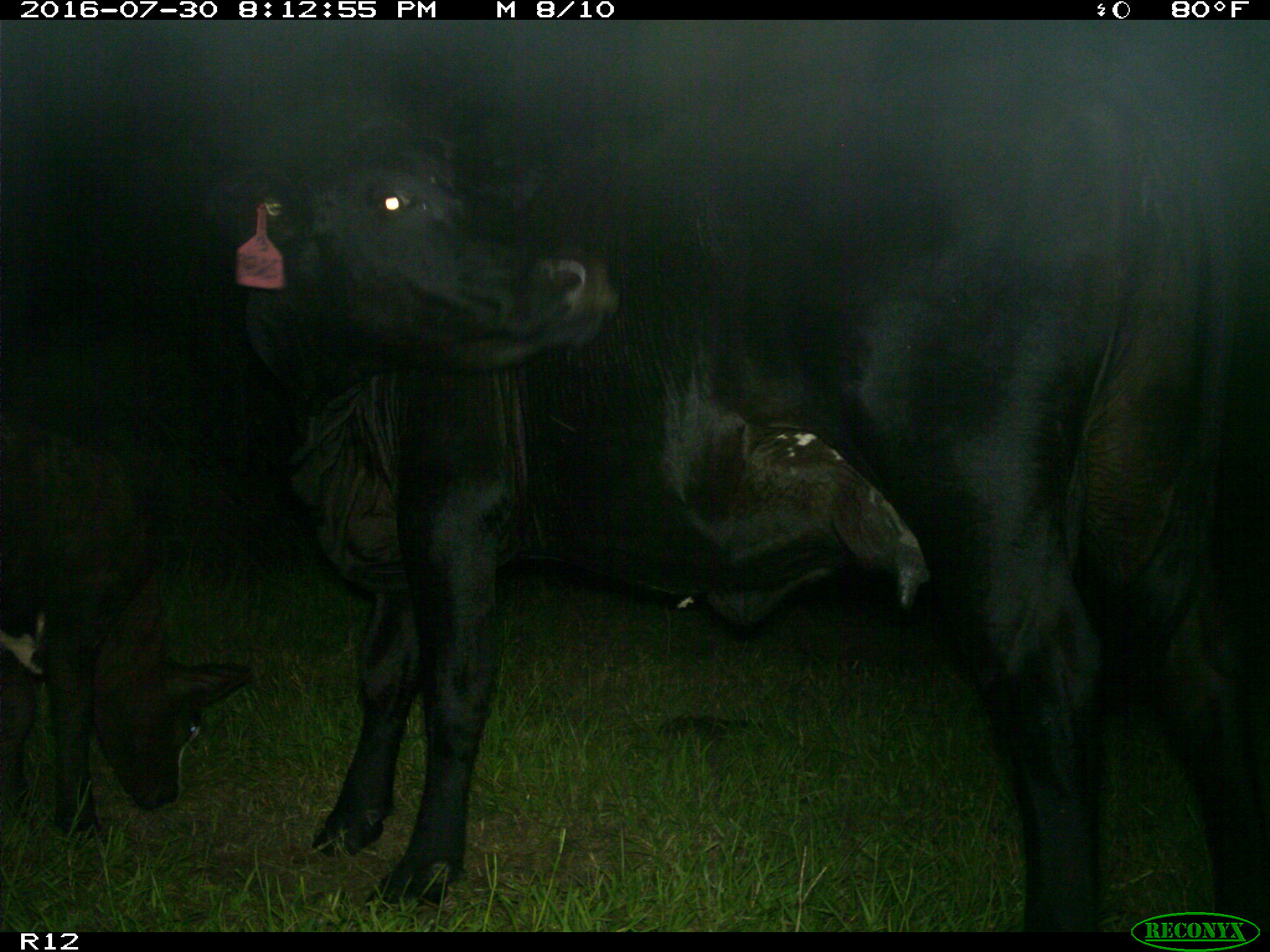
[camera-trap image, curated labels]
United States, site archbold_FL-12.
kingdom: Animalia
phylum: Chordata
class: Mammalia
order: Artiodactyla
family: Bovidae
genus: Bos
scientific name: Bos taurus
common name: domestic cow